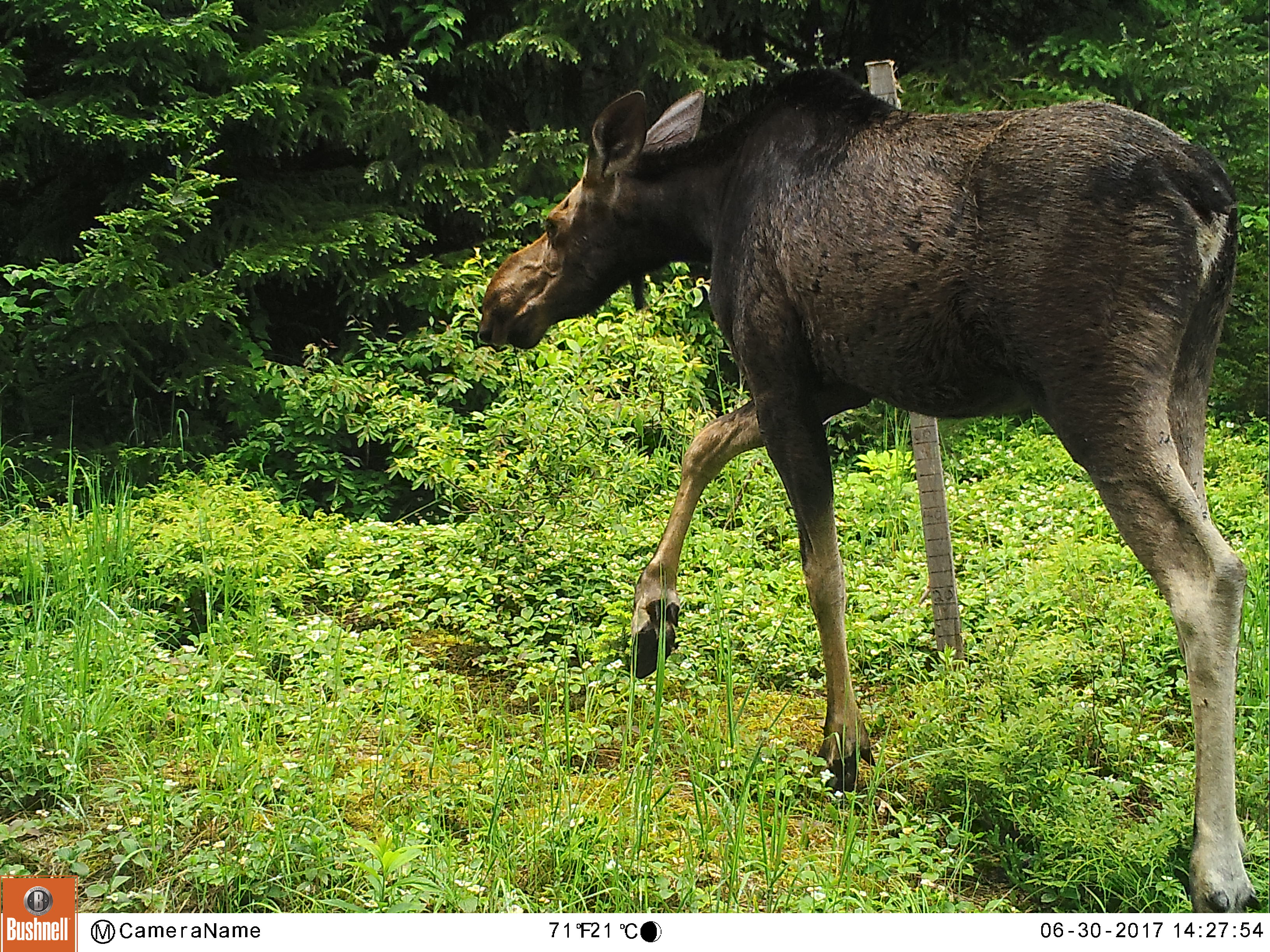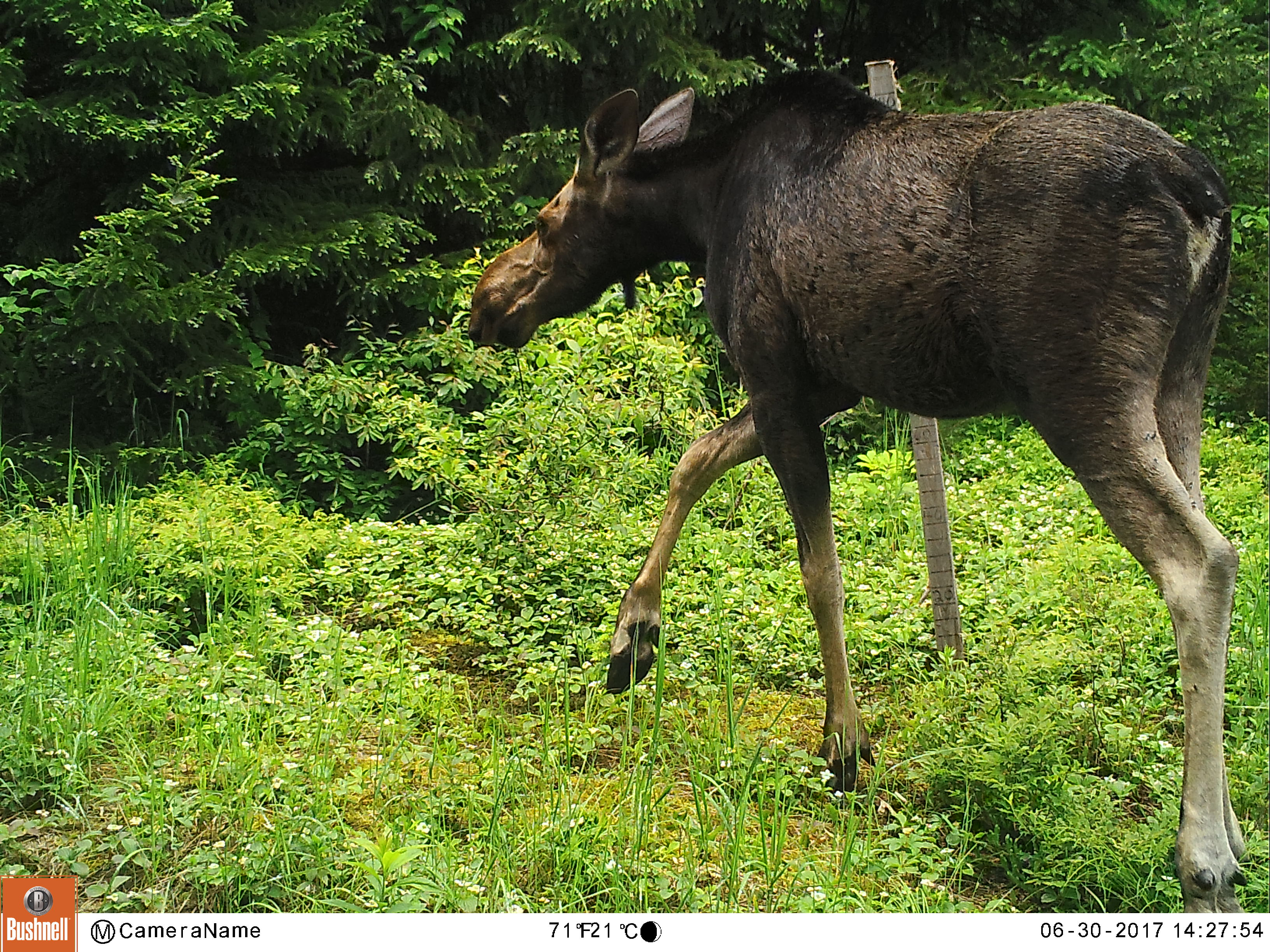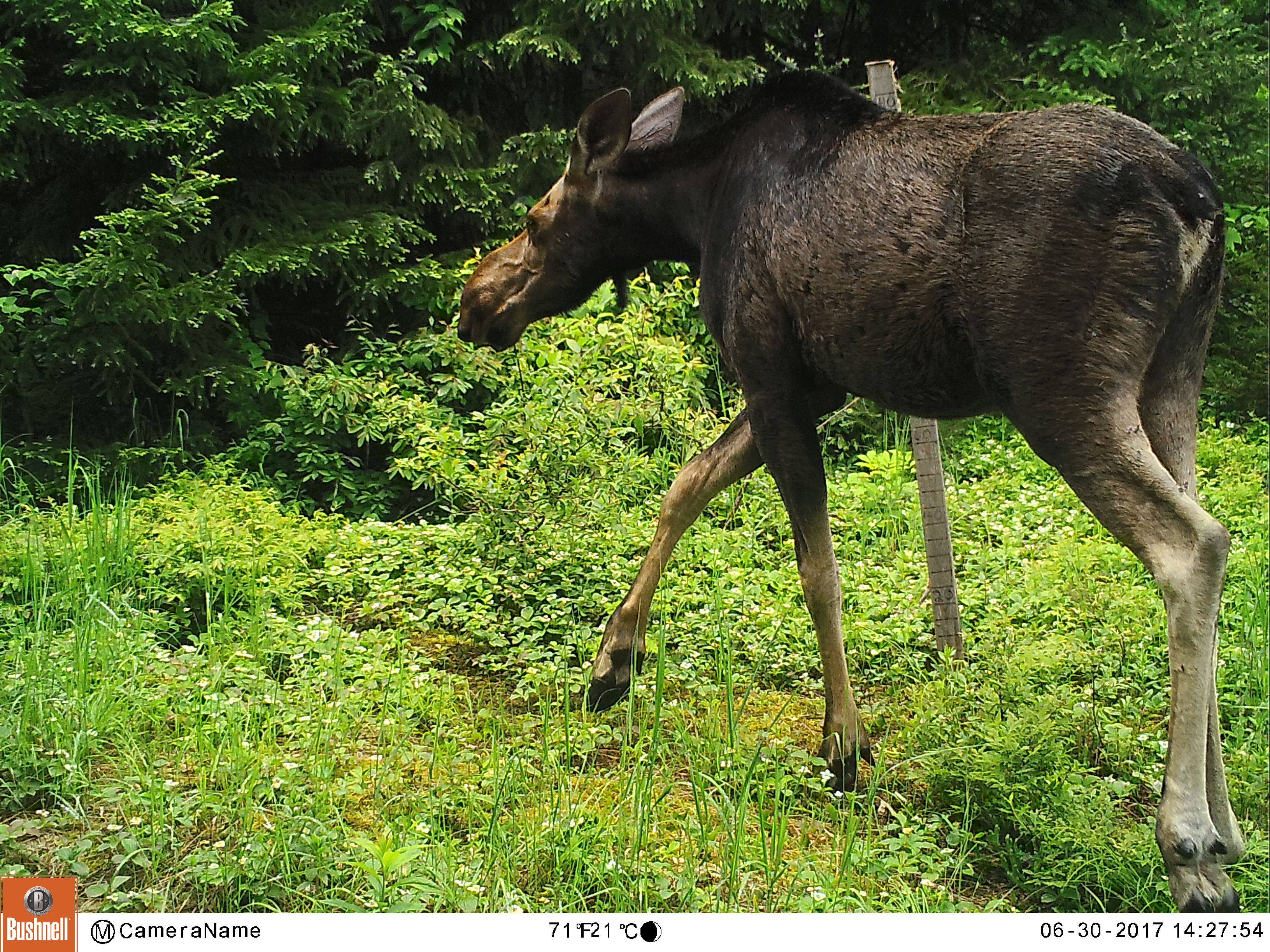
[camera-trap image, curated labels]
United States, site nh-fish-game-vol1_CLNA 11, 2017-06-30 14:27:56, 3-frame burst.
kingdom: Animalia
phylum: Chordata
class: Mammalia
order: Artiodactyla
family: Cervidae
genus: Alces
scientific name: Alces alces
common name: moose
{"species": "moose (Alces alces)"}